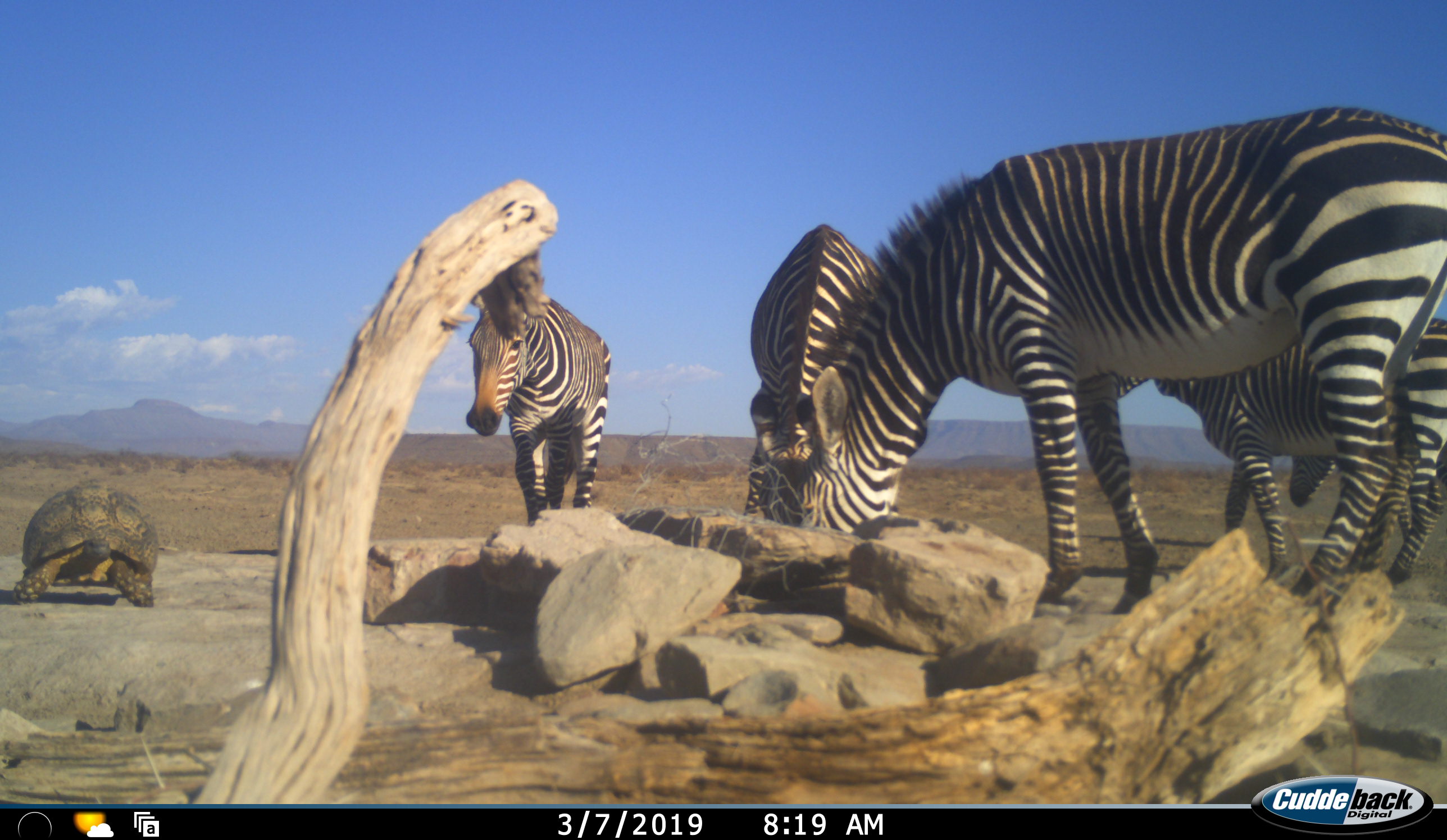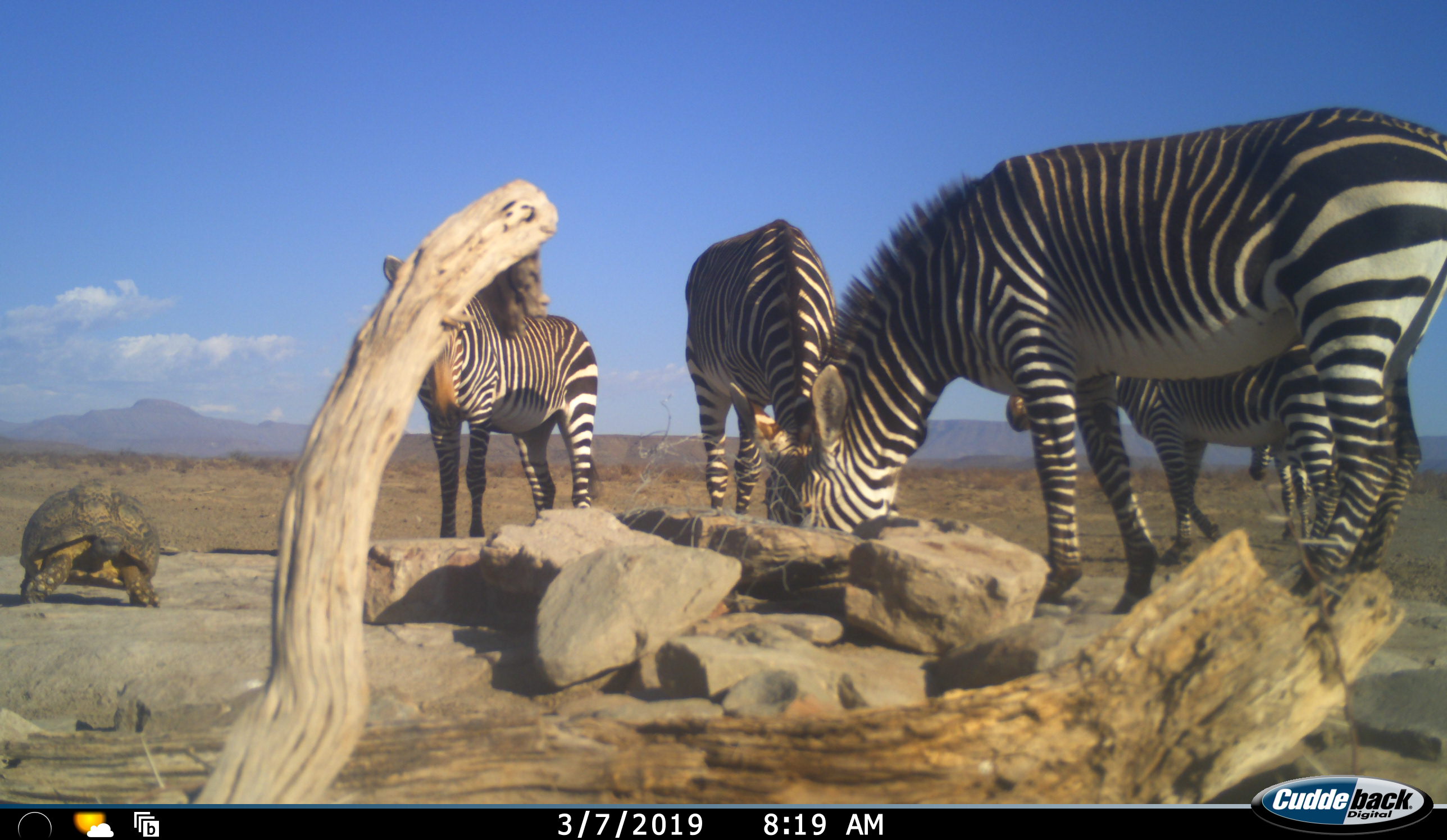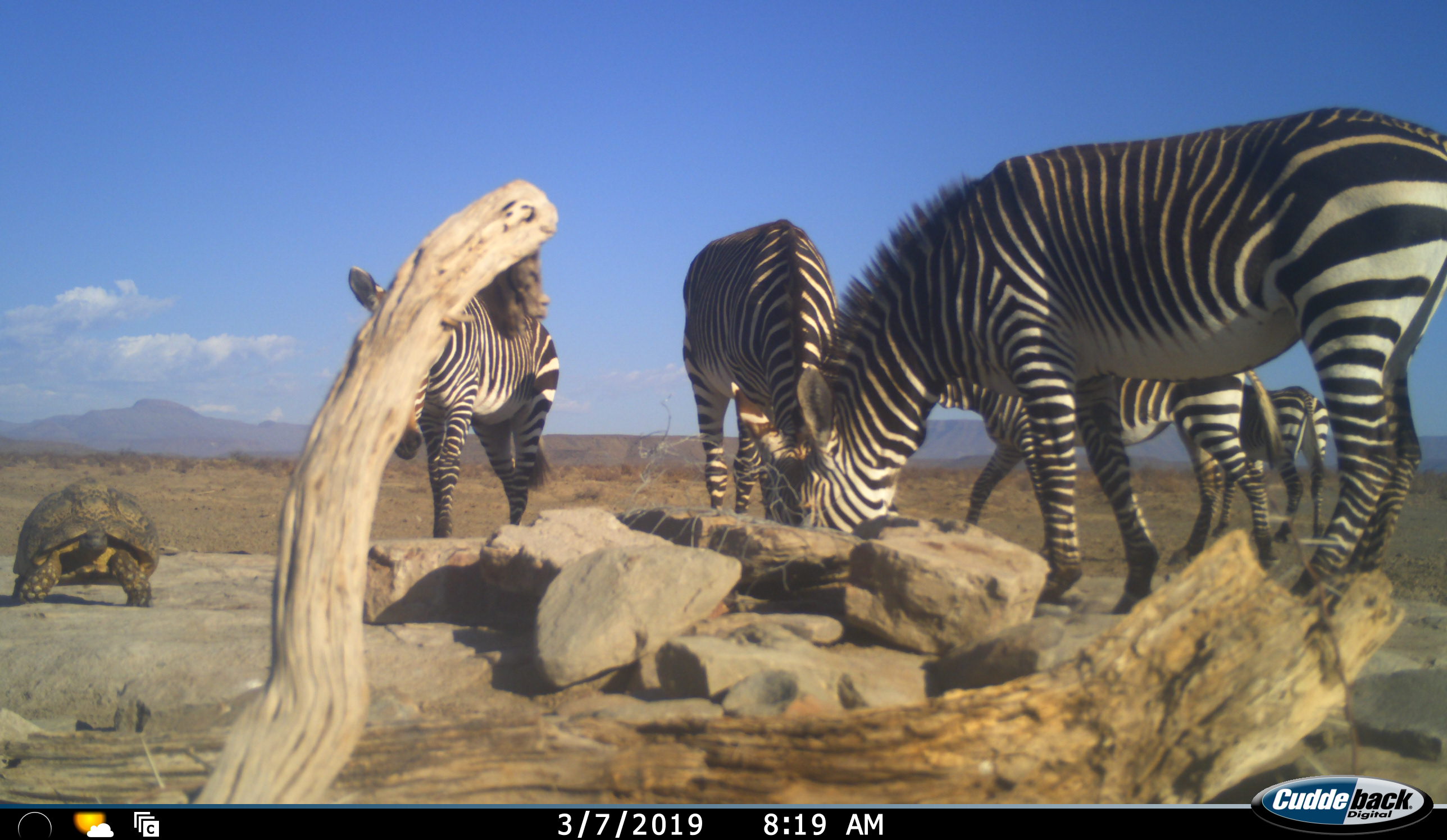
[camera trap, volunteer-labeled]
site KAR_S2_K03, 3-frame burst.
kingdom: Animalia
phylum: Chordata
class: Reptilia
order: Testudines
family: Testudinidae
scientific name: Testudinidae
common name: tortoise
Tortoise (Testudinidae), count 1. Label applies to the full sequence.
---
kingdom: Animalia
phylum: Chordata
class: Mammalia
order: Perissodactyla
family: Equidae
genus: Equus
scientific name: Equus zebra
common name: mountain zebra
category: zebramountain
Zebramountain (mountain zebra) (Equus zebra), count 5. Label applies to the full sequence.